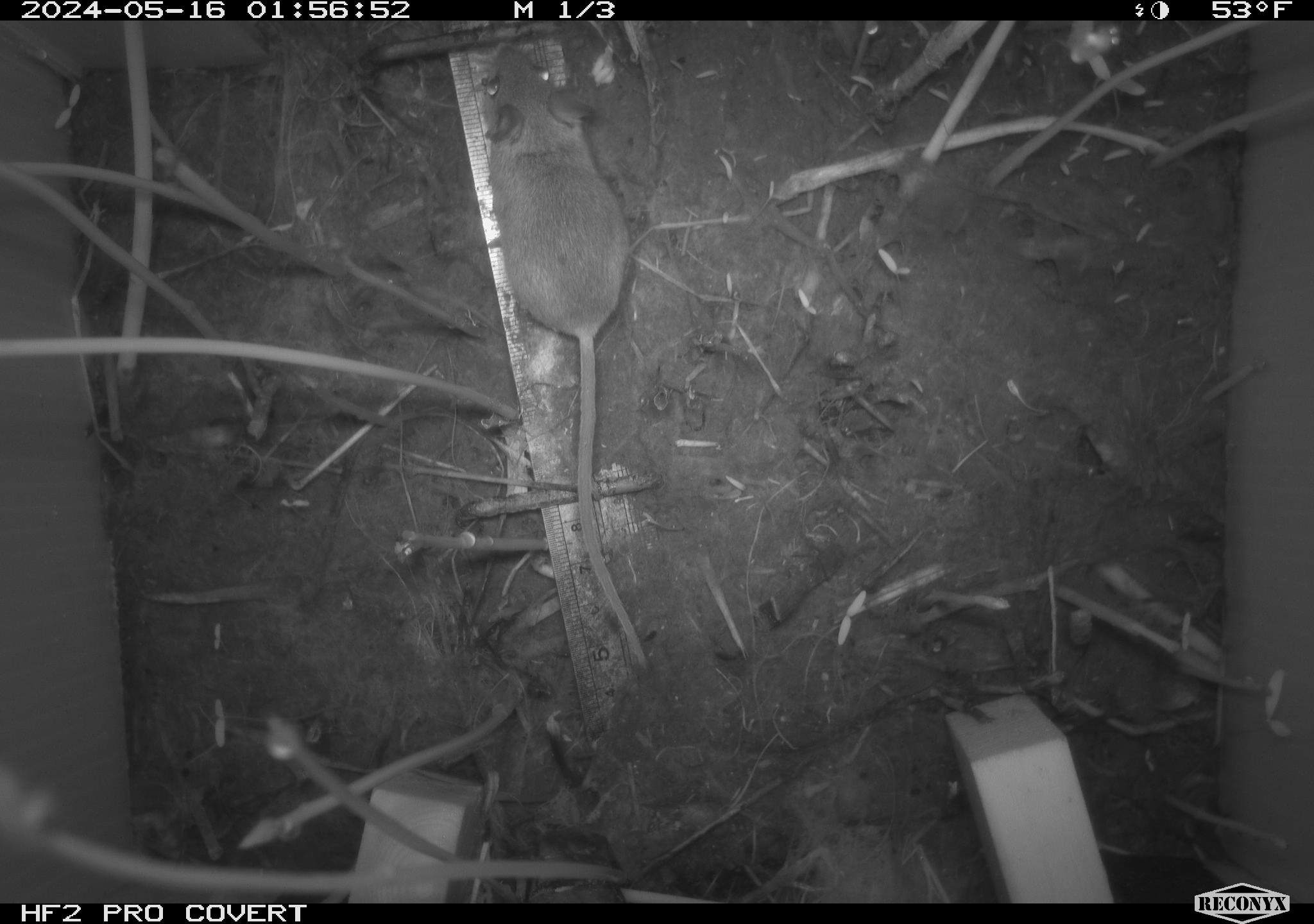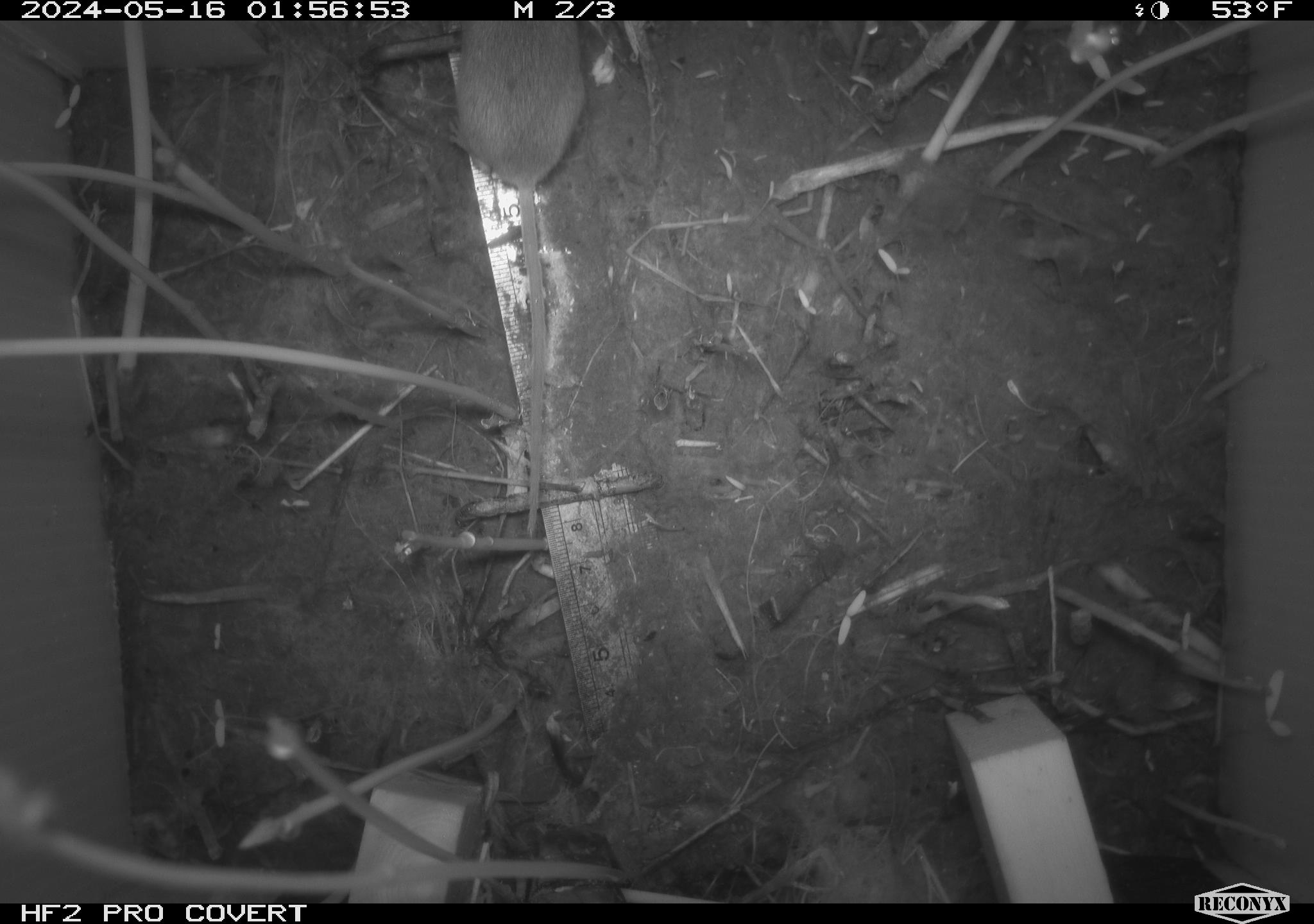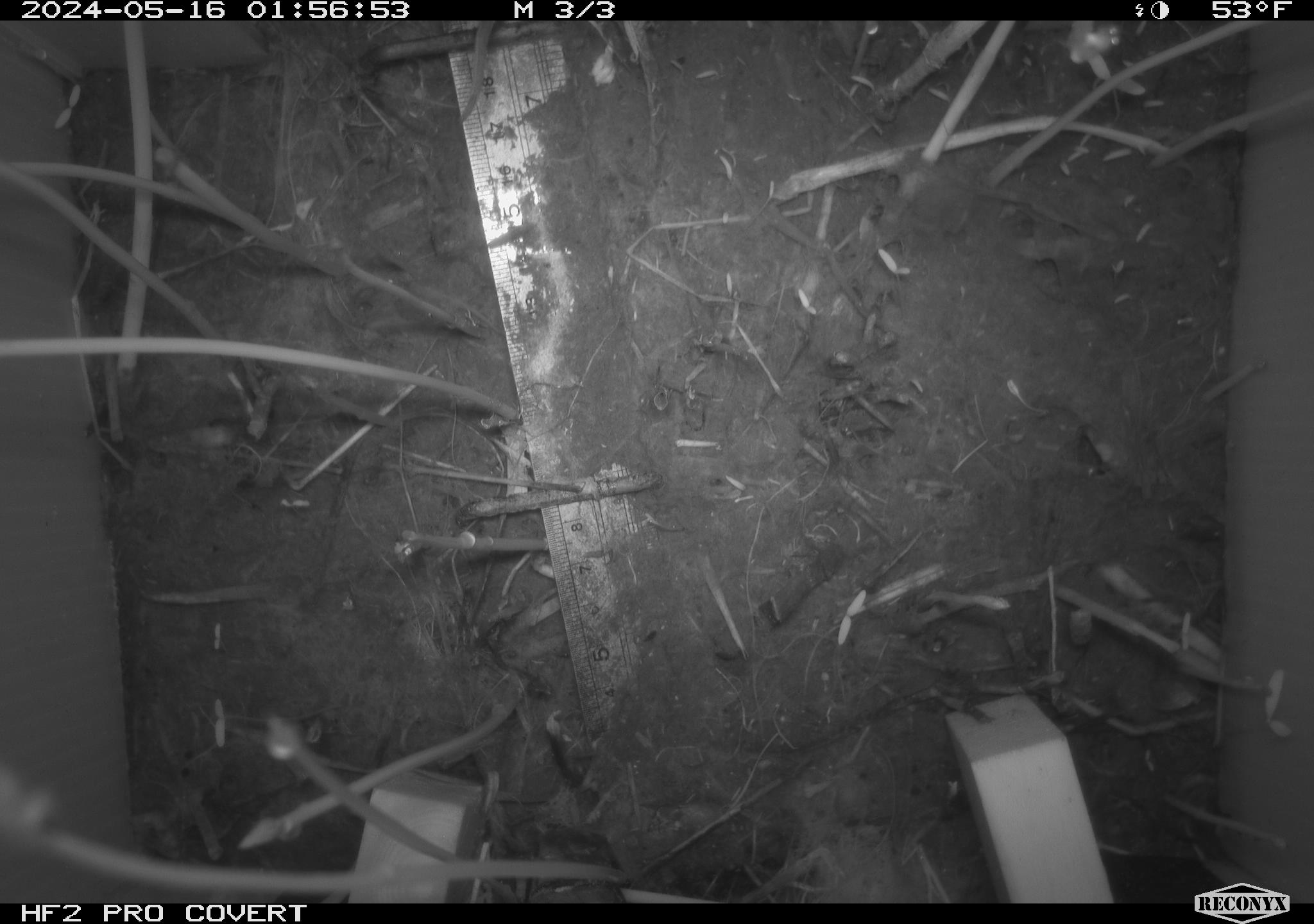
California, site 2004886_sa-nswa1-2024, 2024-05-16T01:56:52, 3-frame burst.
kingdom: Animalia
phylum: Chordata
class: Mammalia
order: Rodentia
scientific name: Rodentia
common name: mouse species